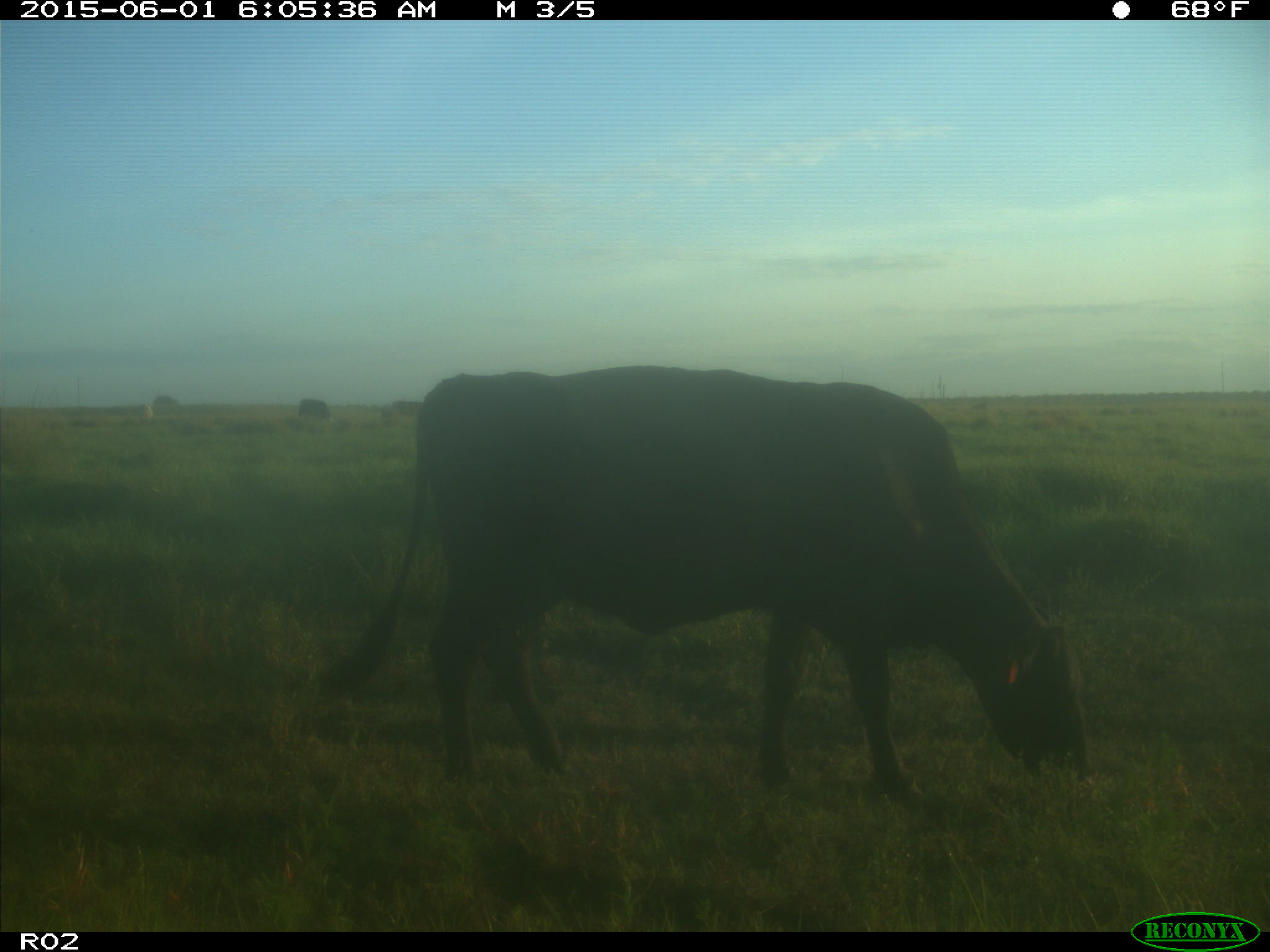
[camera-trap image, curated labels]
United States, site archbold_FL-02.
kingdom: Animalia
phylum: Chordata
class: Mammalia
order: Artiodactyla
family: Bovidae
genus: Bos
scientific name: Bos taurus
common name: domestic cow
Bos taurus (domestic cow).